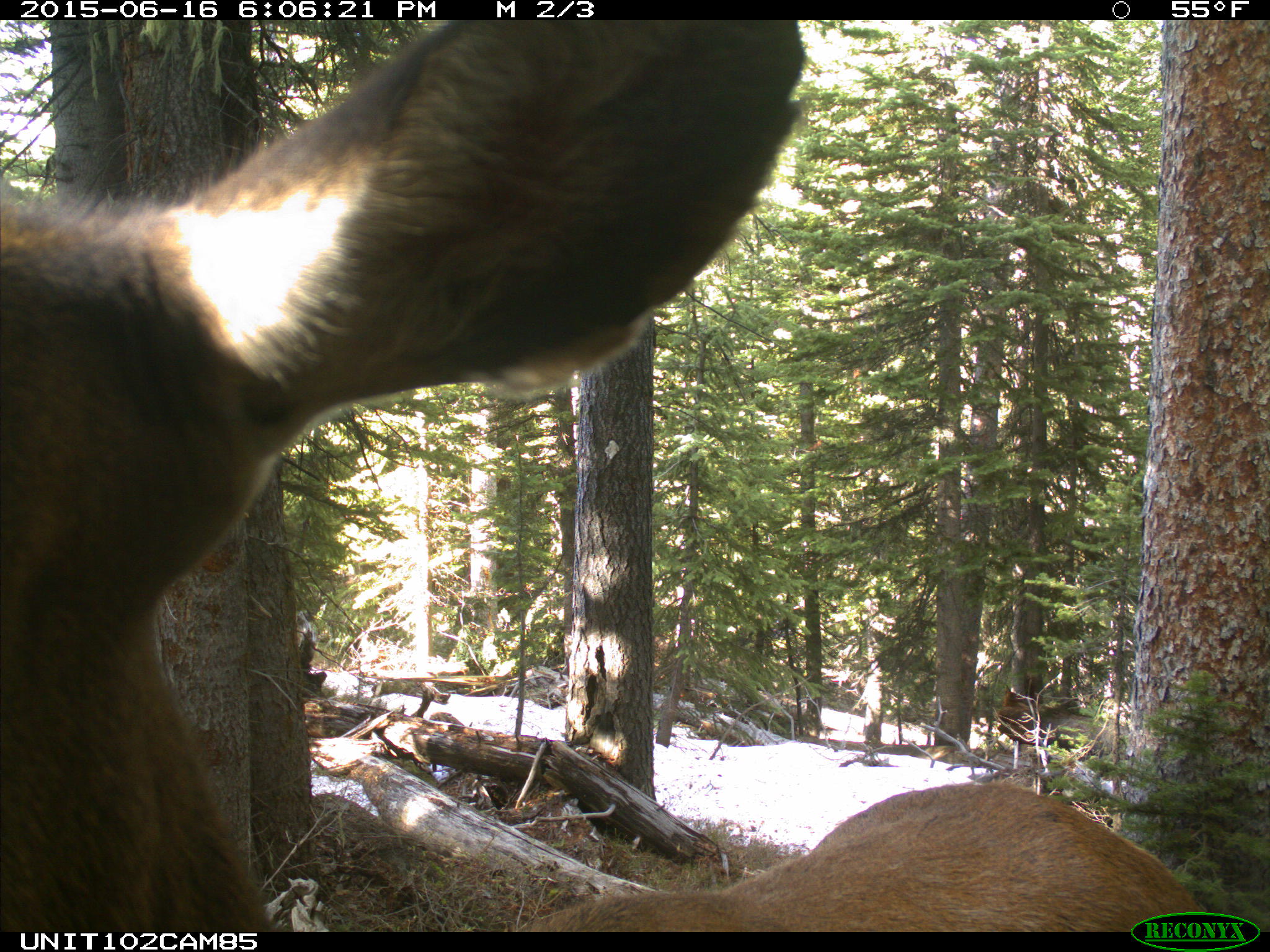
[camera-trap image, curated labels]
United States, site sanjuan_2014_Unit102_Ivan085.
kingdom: Animalia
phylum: Chordata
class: Mammalia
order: Artiodactyla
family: Cervidae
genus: Cervus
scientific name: Cervus elaphus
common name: red deer